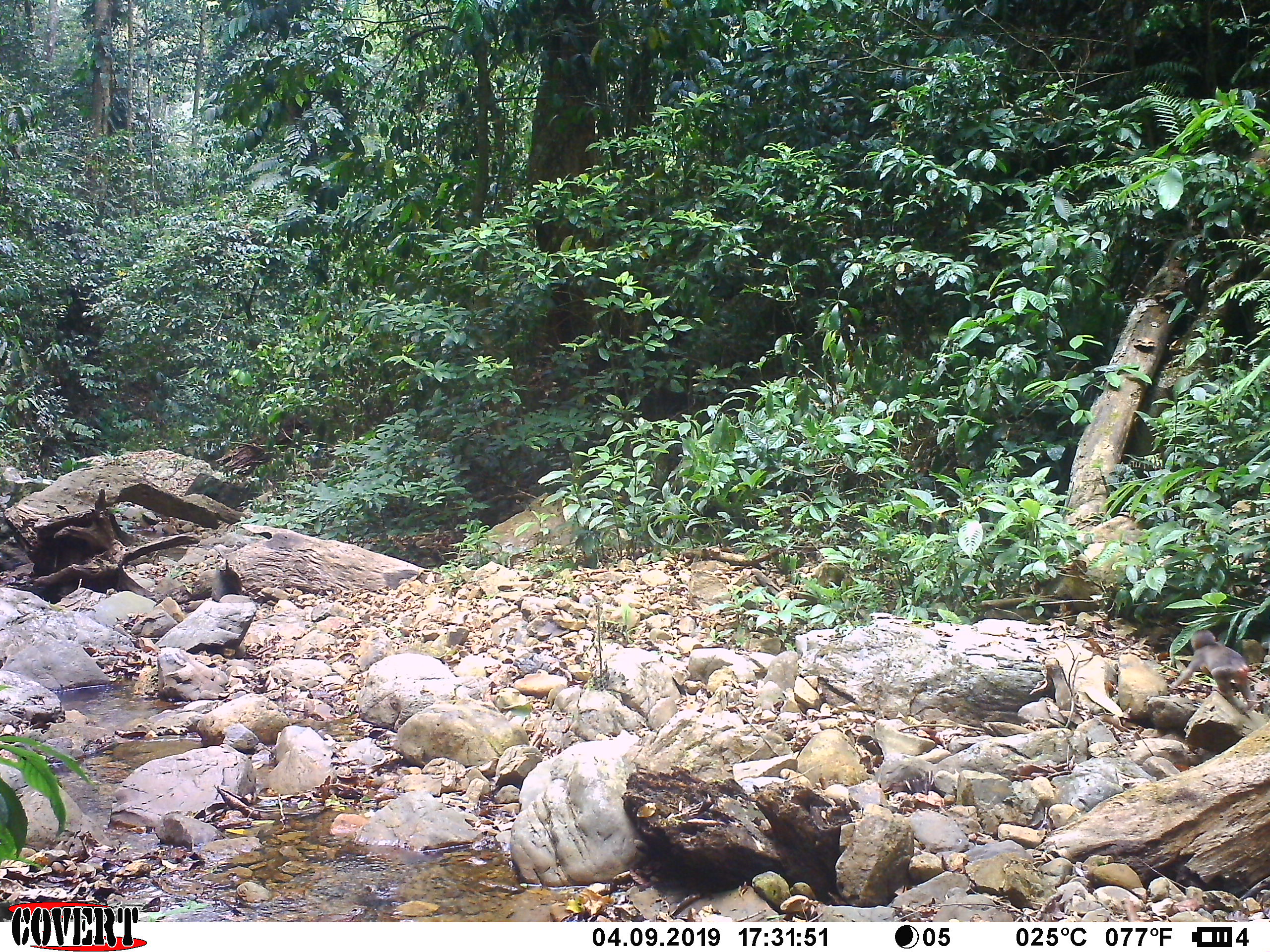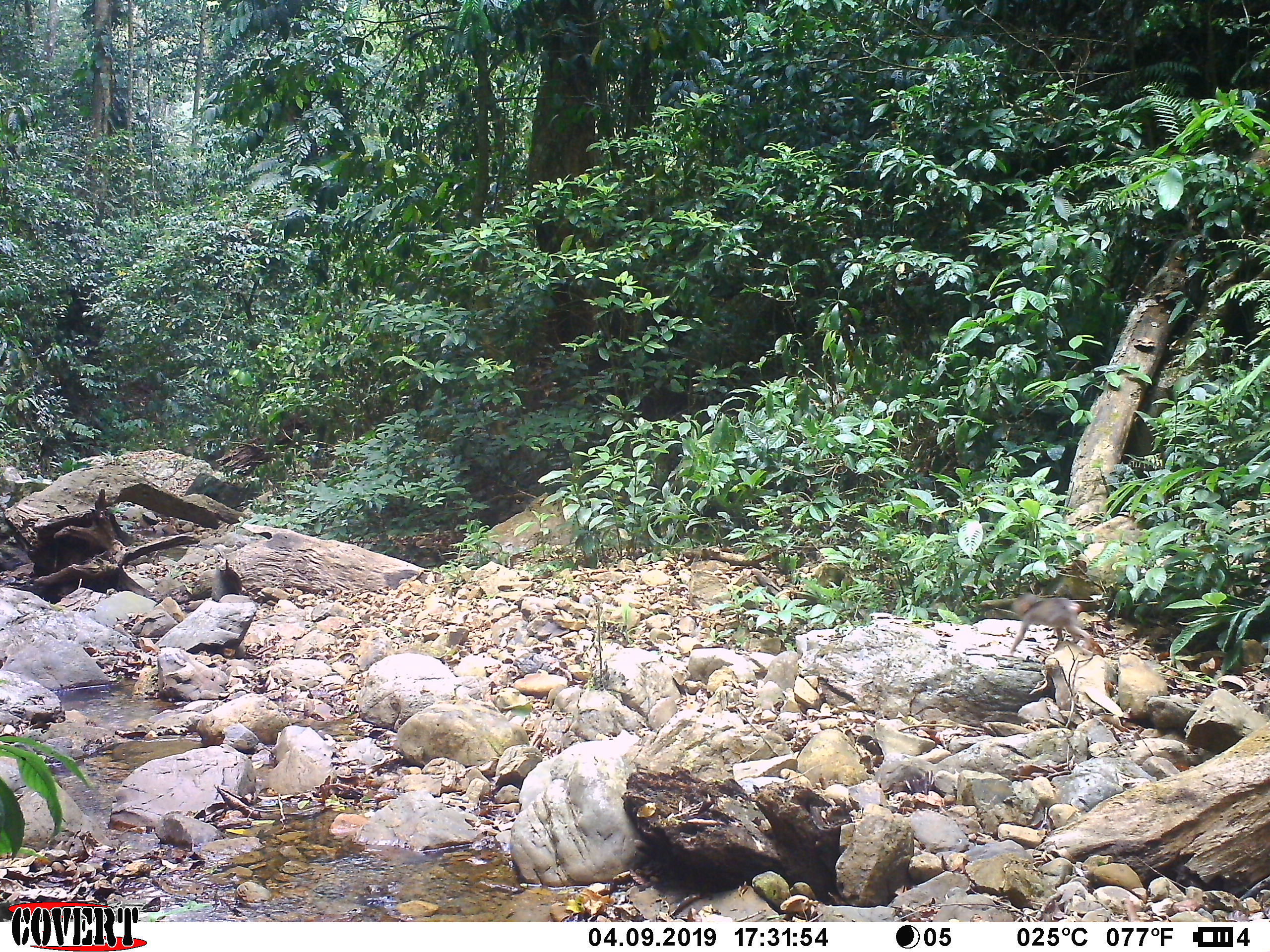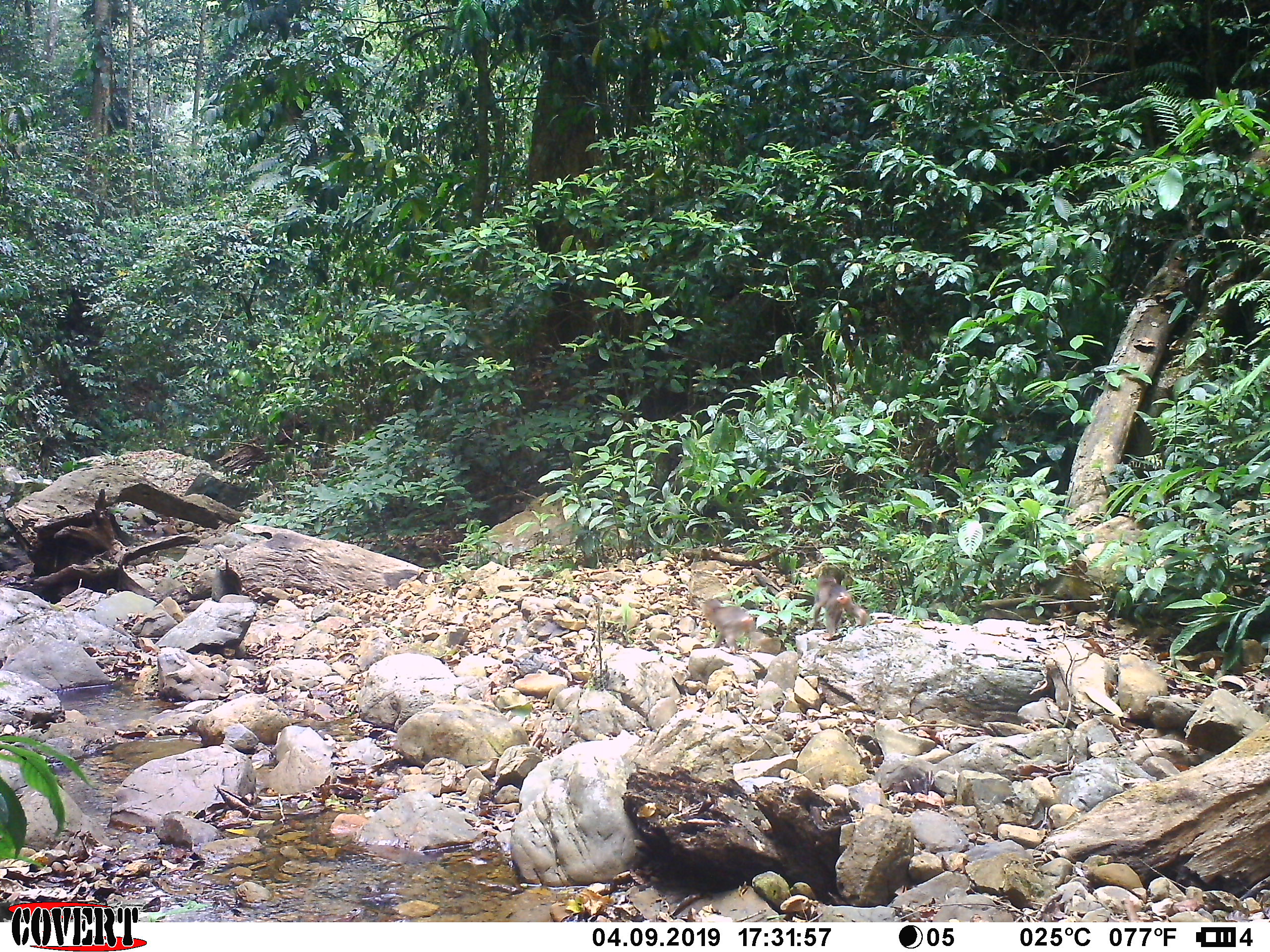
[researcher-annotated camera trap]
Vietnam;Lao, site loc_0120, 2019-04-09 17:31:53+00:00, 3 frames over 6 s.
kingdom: Animalia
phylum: Chordata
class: Mammalia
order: Primates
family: Cercopithecidae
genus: Macaca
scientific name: Macaca arctoides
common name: stump-tailed macaque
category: stump tailed macaque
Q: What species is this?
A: Stump tailed macaque (stump-tailed macaque) (Macaca arctoides).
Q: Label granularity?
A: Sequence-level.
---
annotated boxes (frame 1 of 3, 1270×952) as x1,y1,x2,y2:
stump tailed macaque: 1168,629,1258,716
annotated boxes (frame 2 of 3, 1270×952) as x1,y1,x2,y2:
stump tailed macaque: 1009,592,1092,655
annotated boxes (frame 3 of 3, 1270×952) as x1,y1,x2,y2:
stump tailed macaque: 813,574,869,640; 702,598,756,655